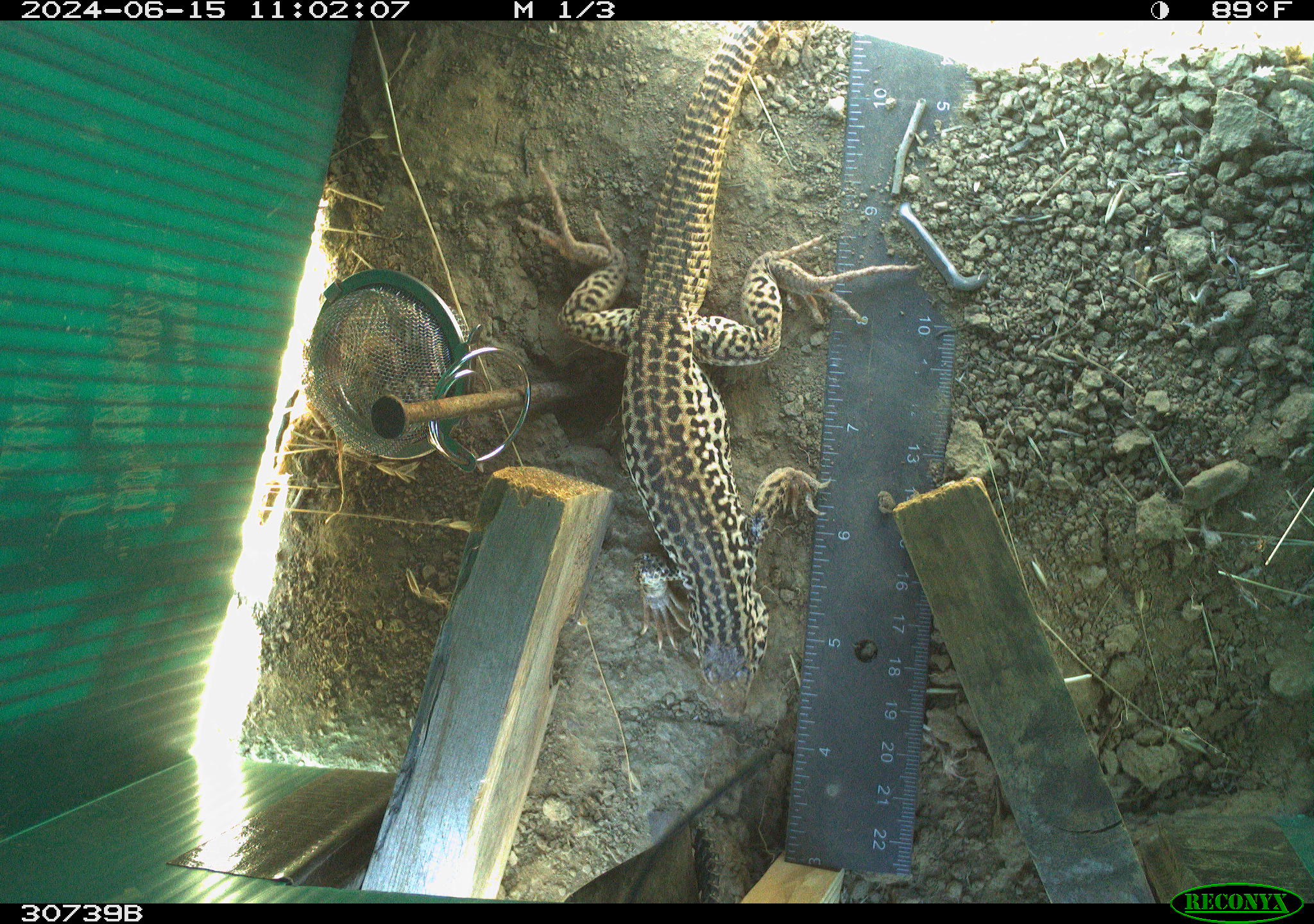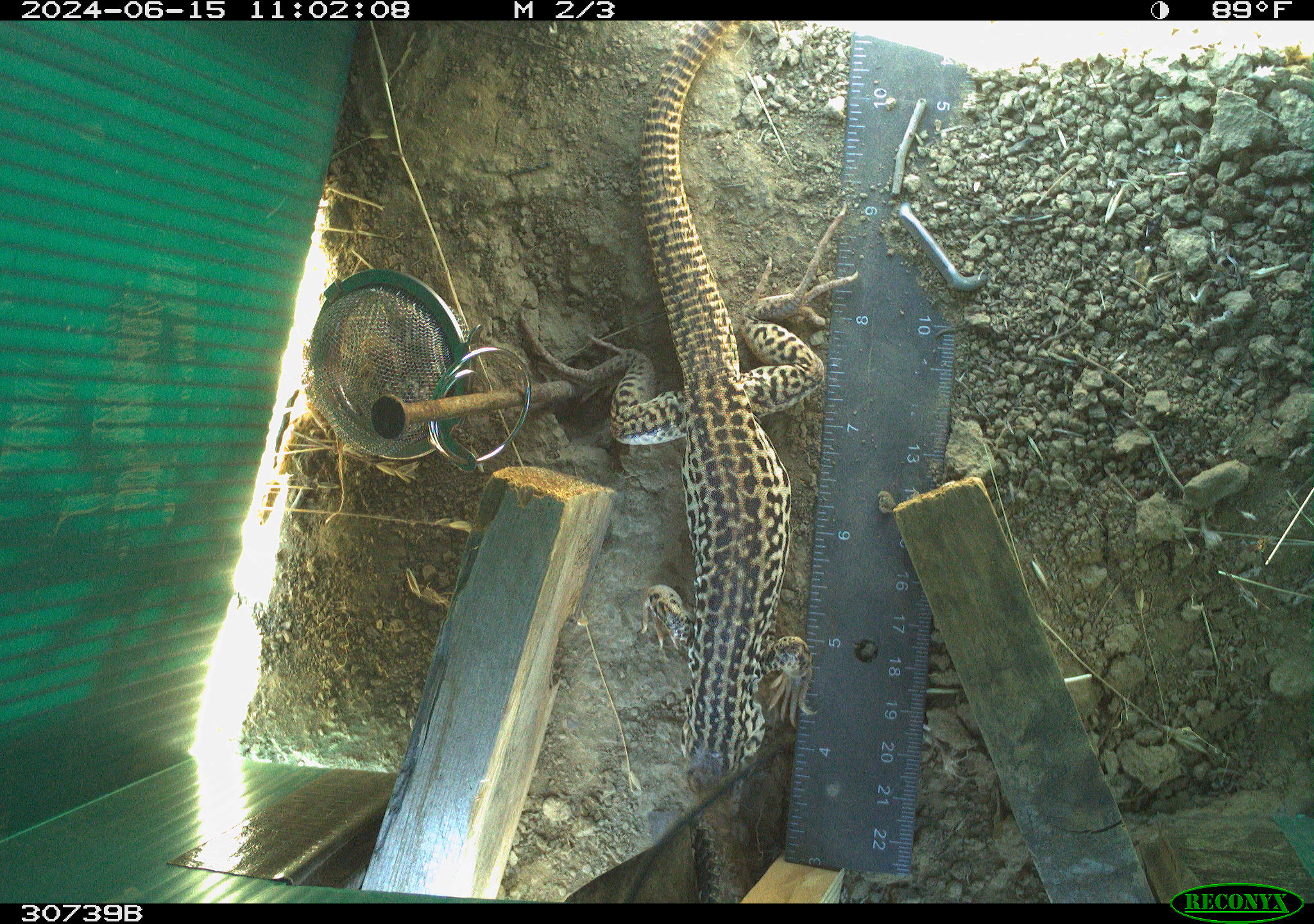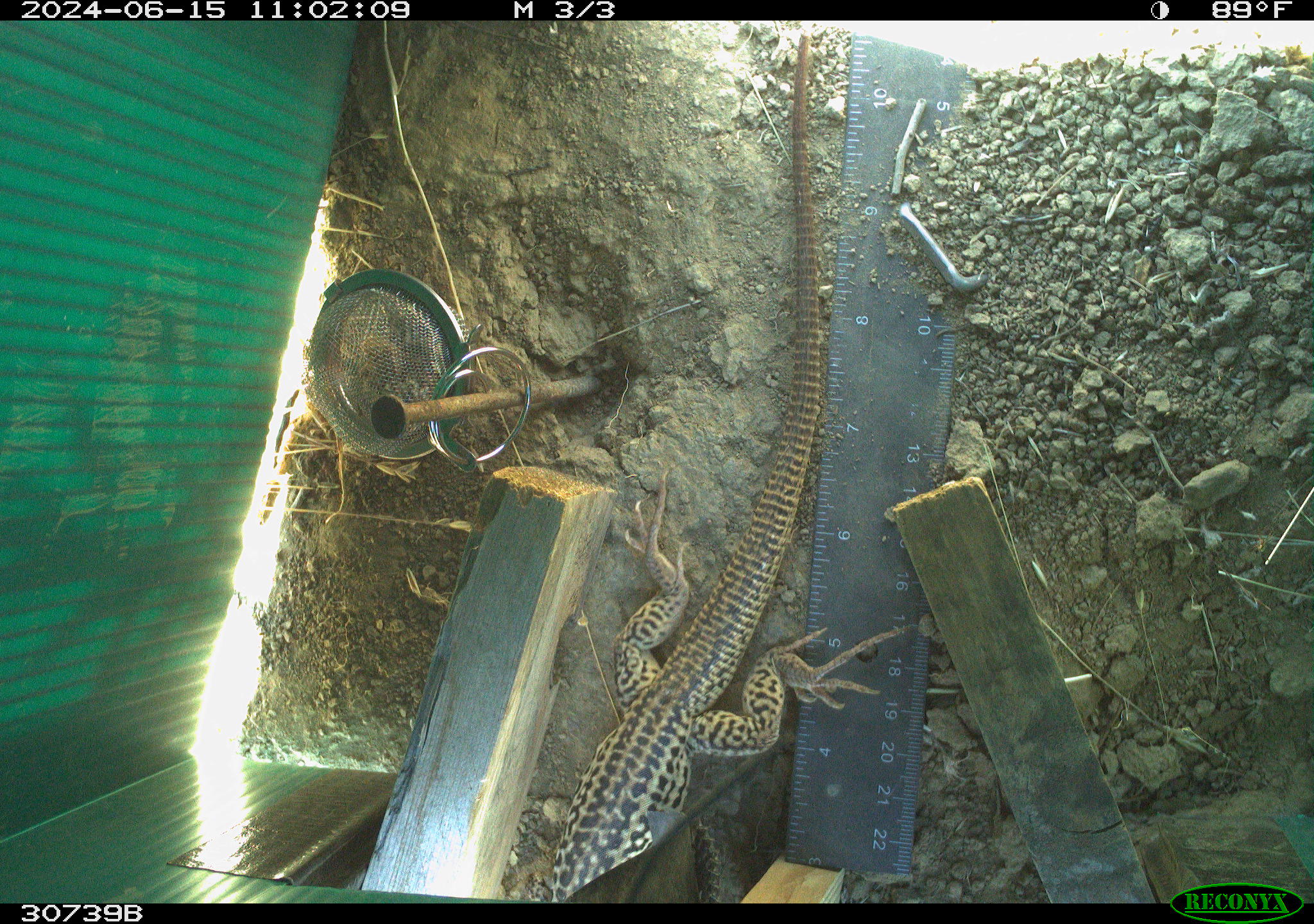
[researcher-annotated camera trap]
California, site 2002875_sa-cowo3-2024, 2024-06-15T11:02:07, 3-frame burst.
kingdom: Animalia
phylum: Chordata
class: Reptilia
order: Squamata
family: Teiidae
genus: Aspidoscelis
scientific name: Aspidoscelis tigris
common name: western whiptail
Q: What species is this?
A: Western whiptail (Aspidoscelis tigris).